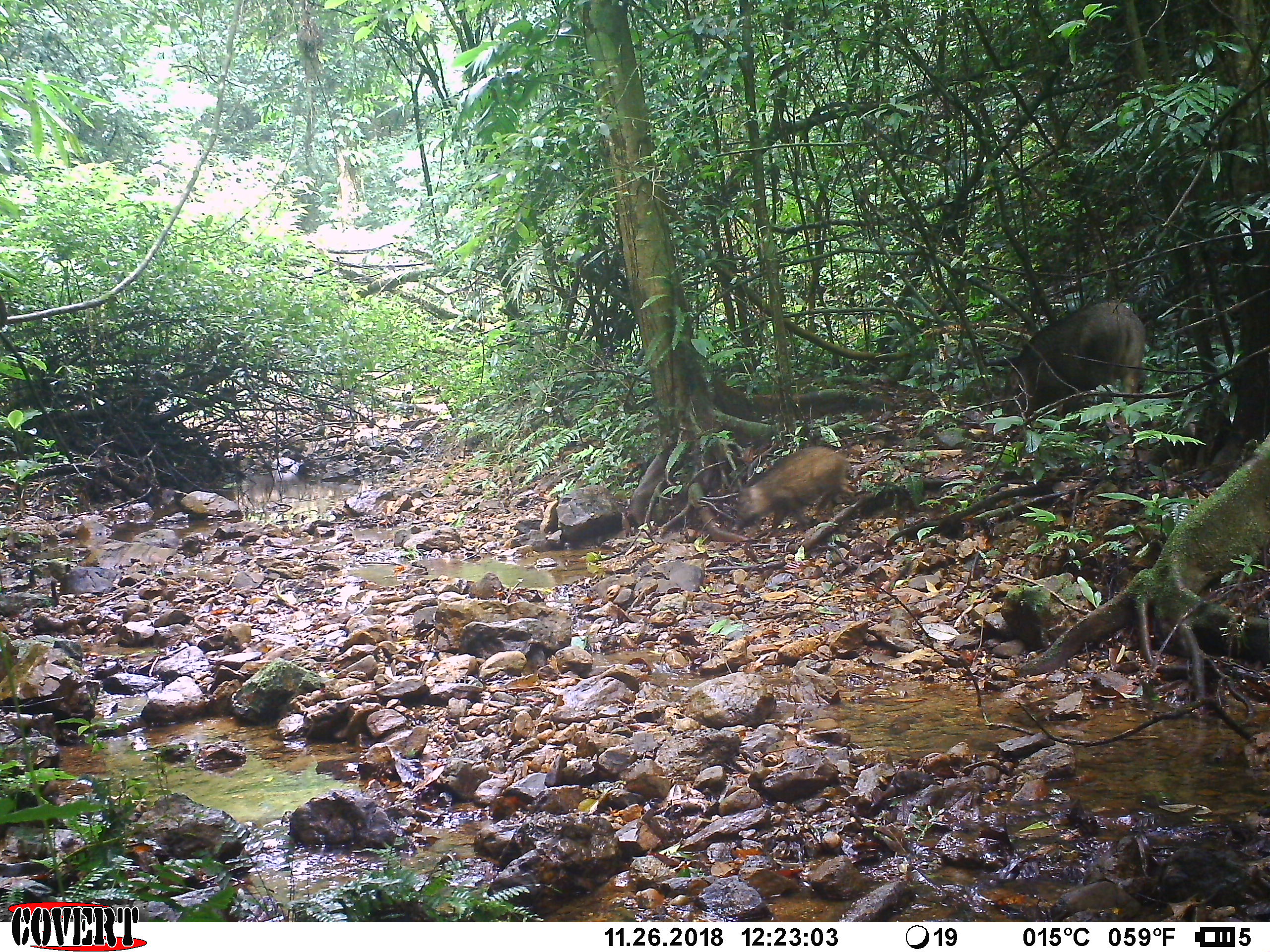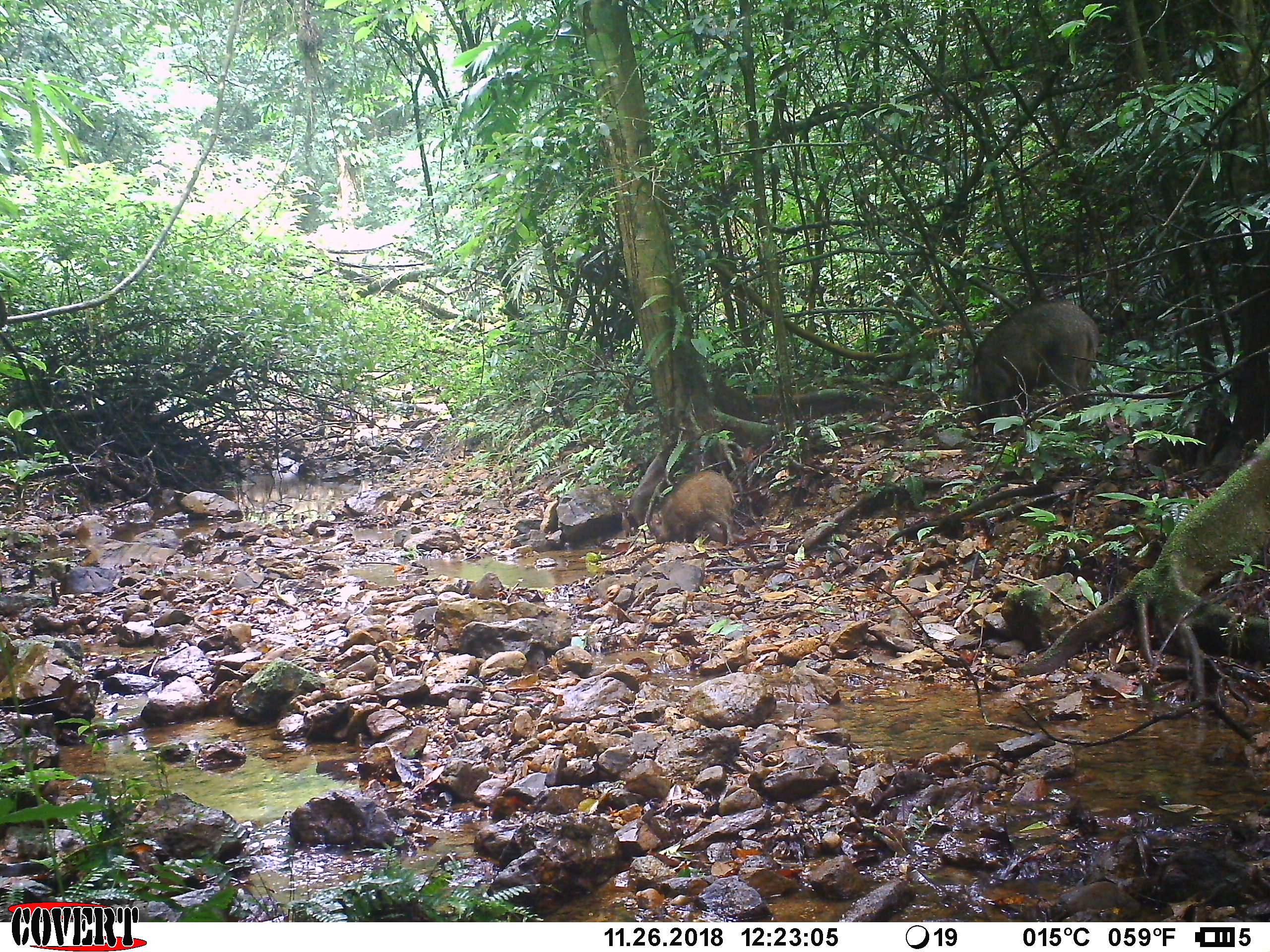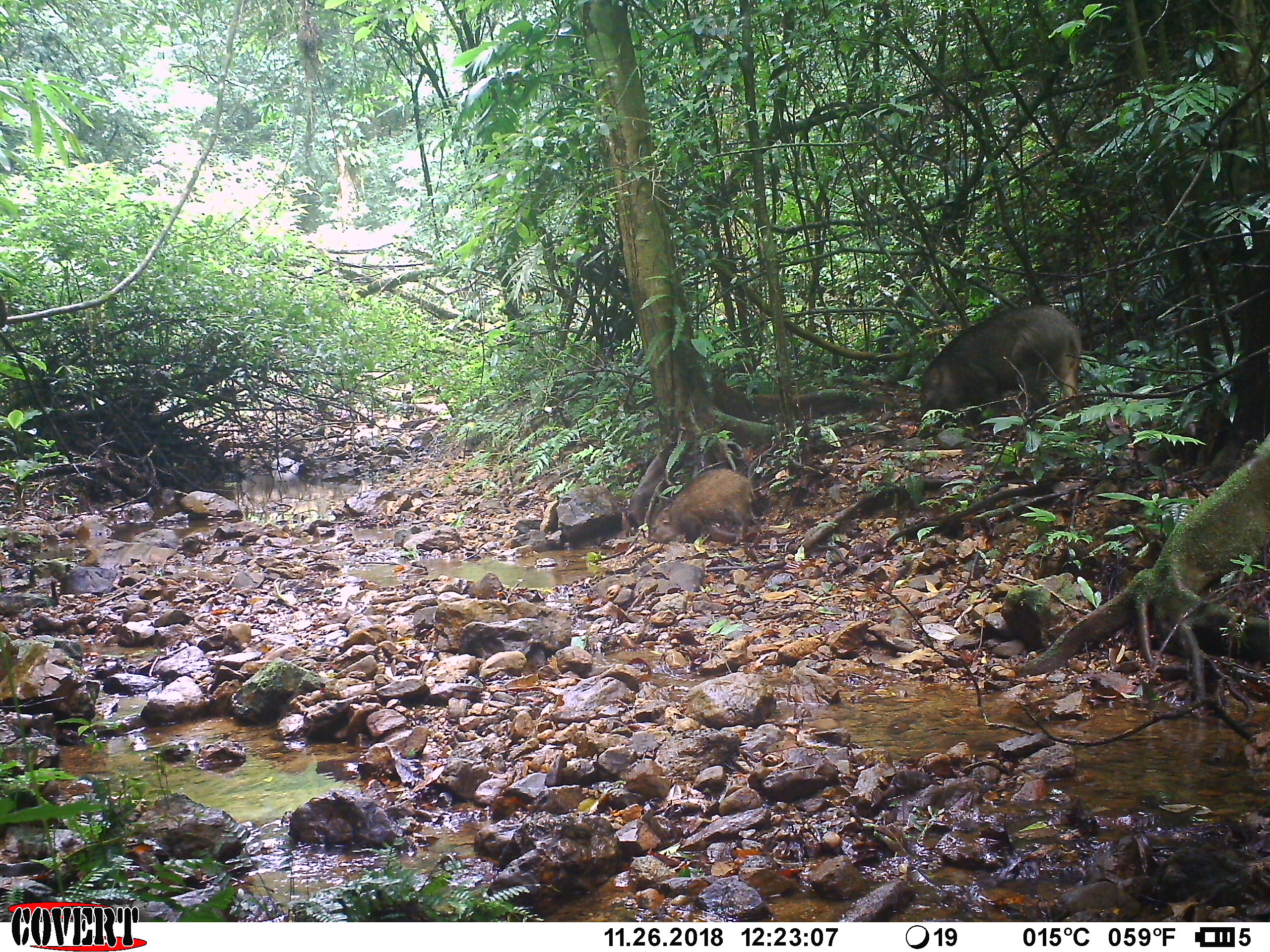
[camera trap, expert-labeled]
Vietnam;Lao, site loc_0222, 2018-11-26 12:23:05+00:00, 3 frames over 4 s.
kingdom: Animalia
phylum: Chordata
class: Mammalia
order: Artiodactyla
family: Suidae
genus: Sus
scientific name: Sus scrofa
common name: eurasian wild pig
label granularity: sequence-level